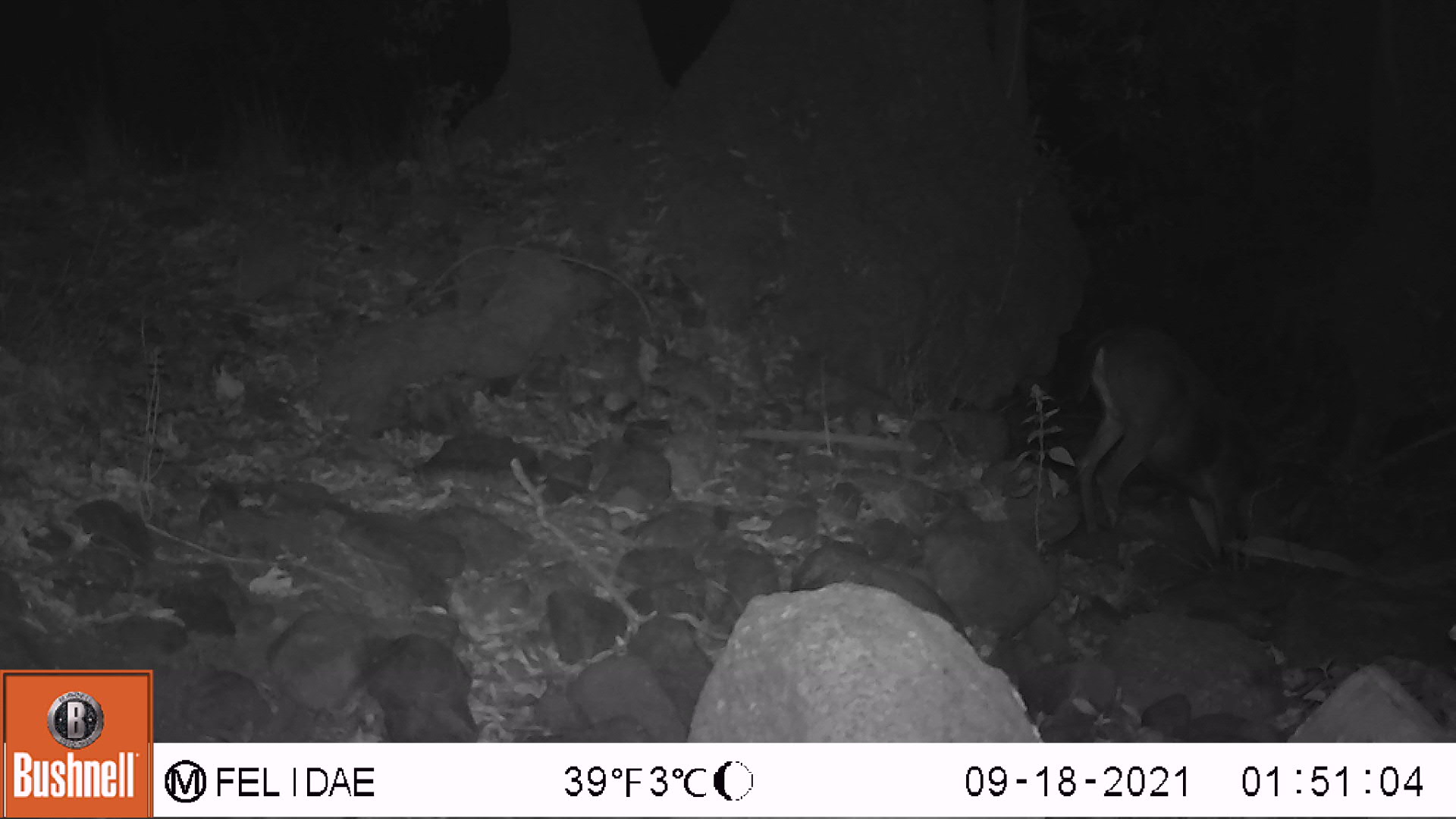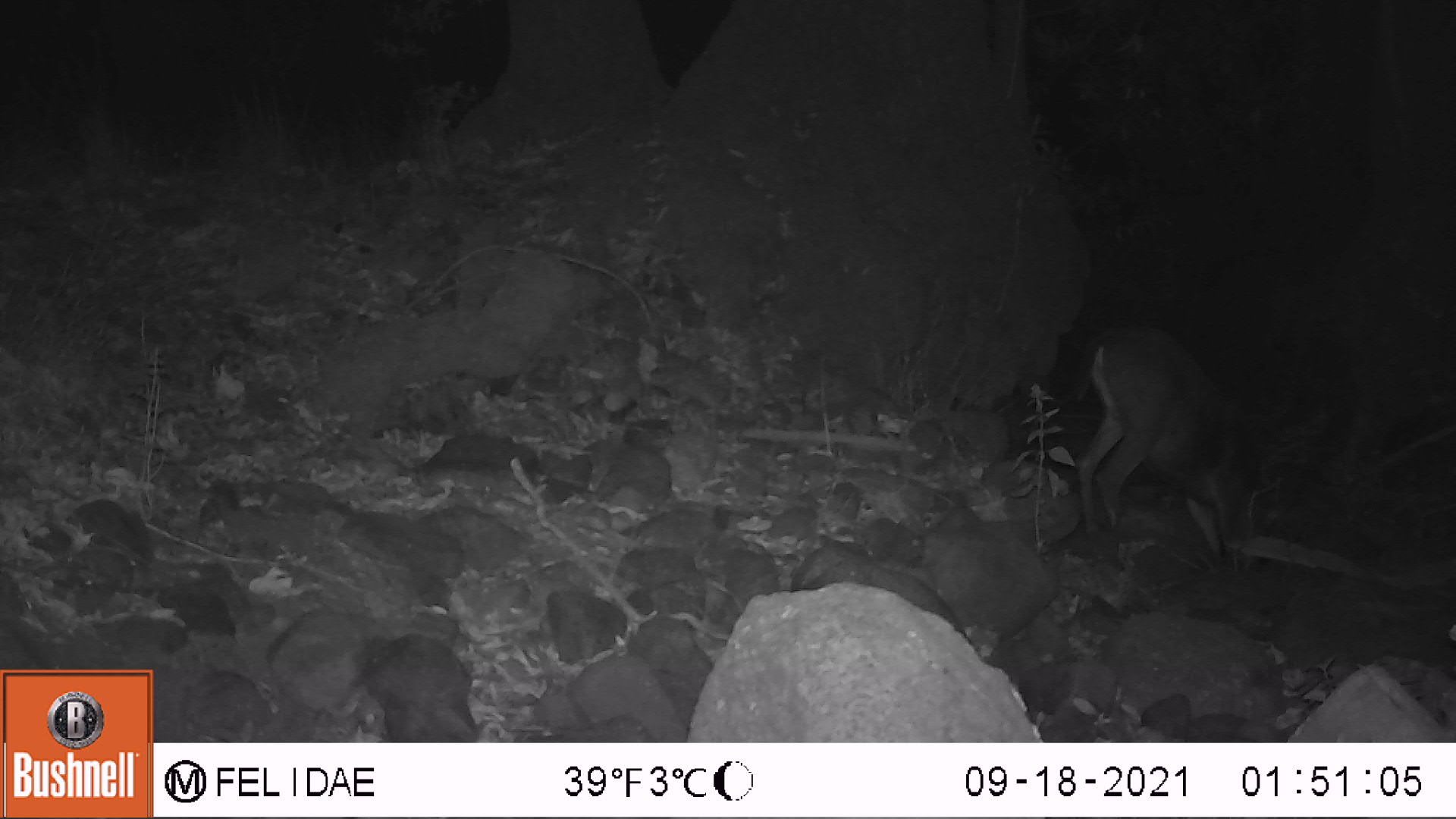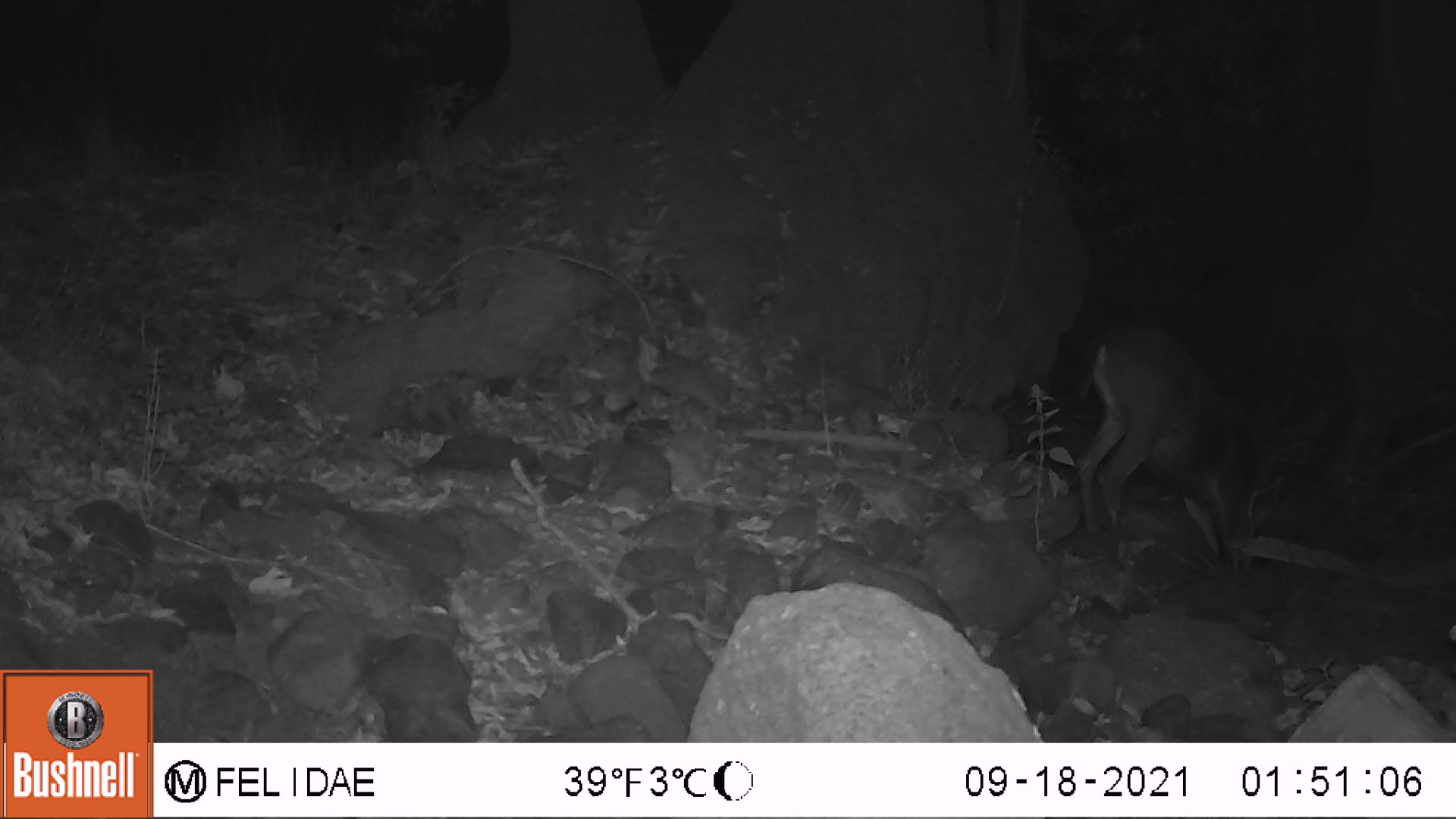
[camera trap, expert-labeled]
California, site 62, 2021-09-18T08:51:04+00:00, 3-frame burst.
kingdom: Animalia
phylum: Chordata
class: Mammalia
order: Artiodactyla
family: Cervidae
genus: Odocoileus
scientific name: Odocoileus hemionus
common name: mule deer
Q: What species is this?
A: Mule deer (Odocoileus hemionus).